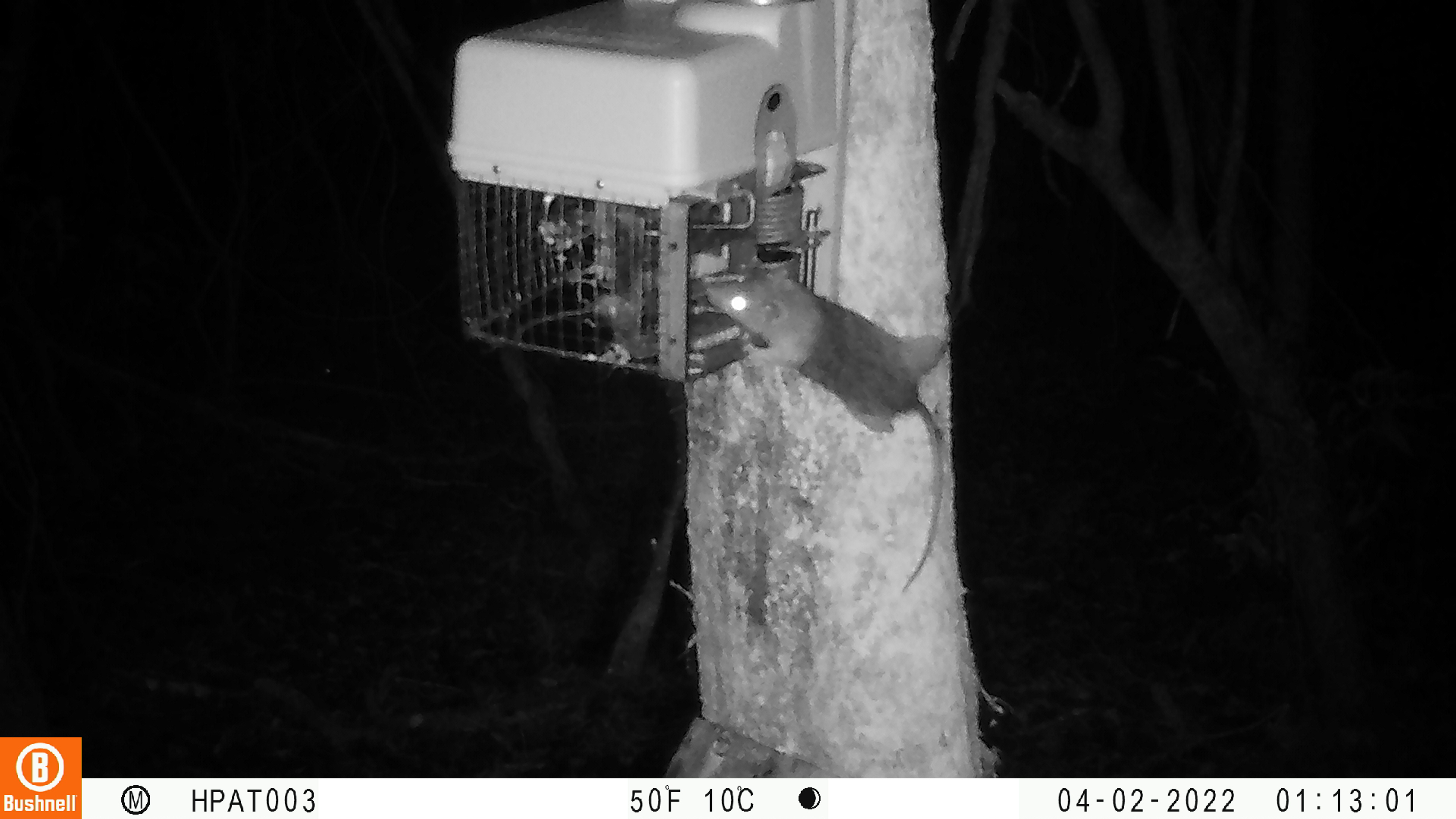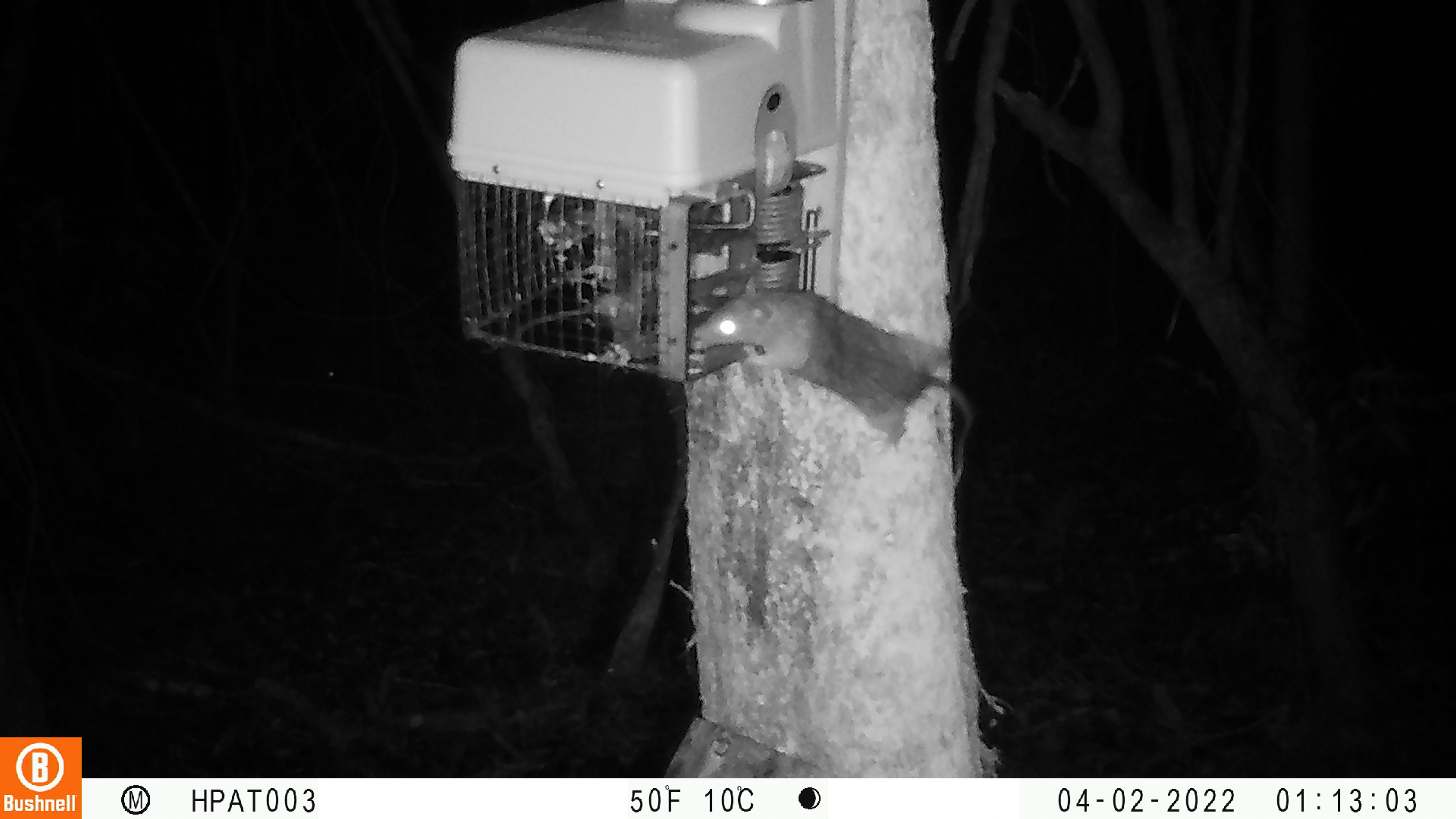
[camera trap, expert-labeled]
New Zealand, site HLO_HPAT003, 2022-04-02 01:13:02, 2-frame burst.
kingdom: Animalia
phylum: Chordata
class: Mammalia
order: Rodentia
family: Muridae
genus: Rattus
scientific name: Rattus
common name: rat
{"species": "rat (Rattus)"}